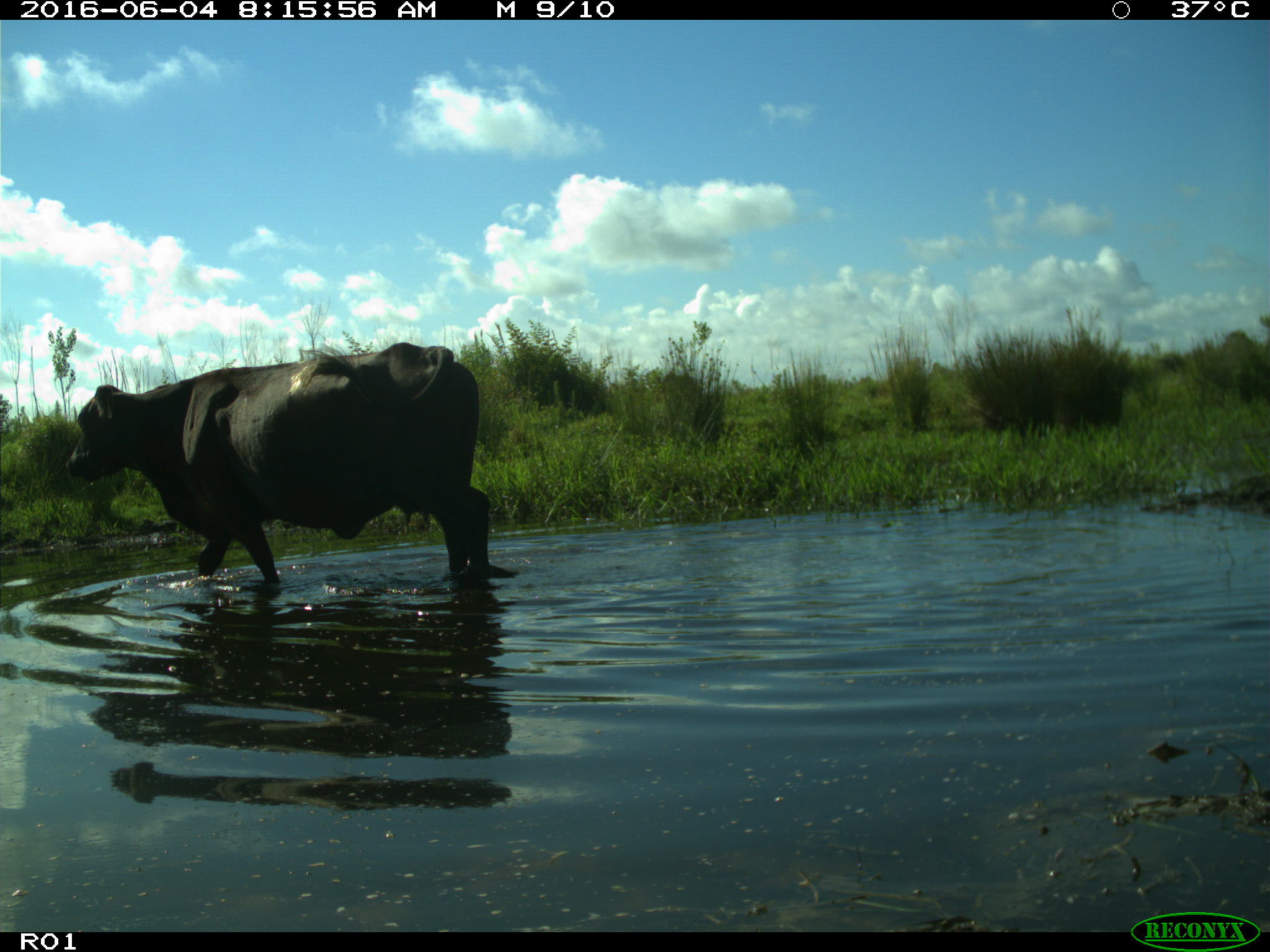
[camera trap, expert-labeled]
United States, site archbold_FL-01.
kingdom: Animalia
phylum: Chordata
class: Mammalia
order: Artiodactyla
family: Bovidae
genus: Bos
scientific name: Bos taurus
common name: domestic cow